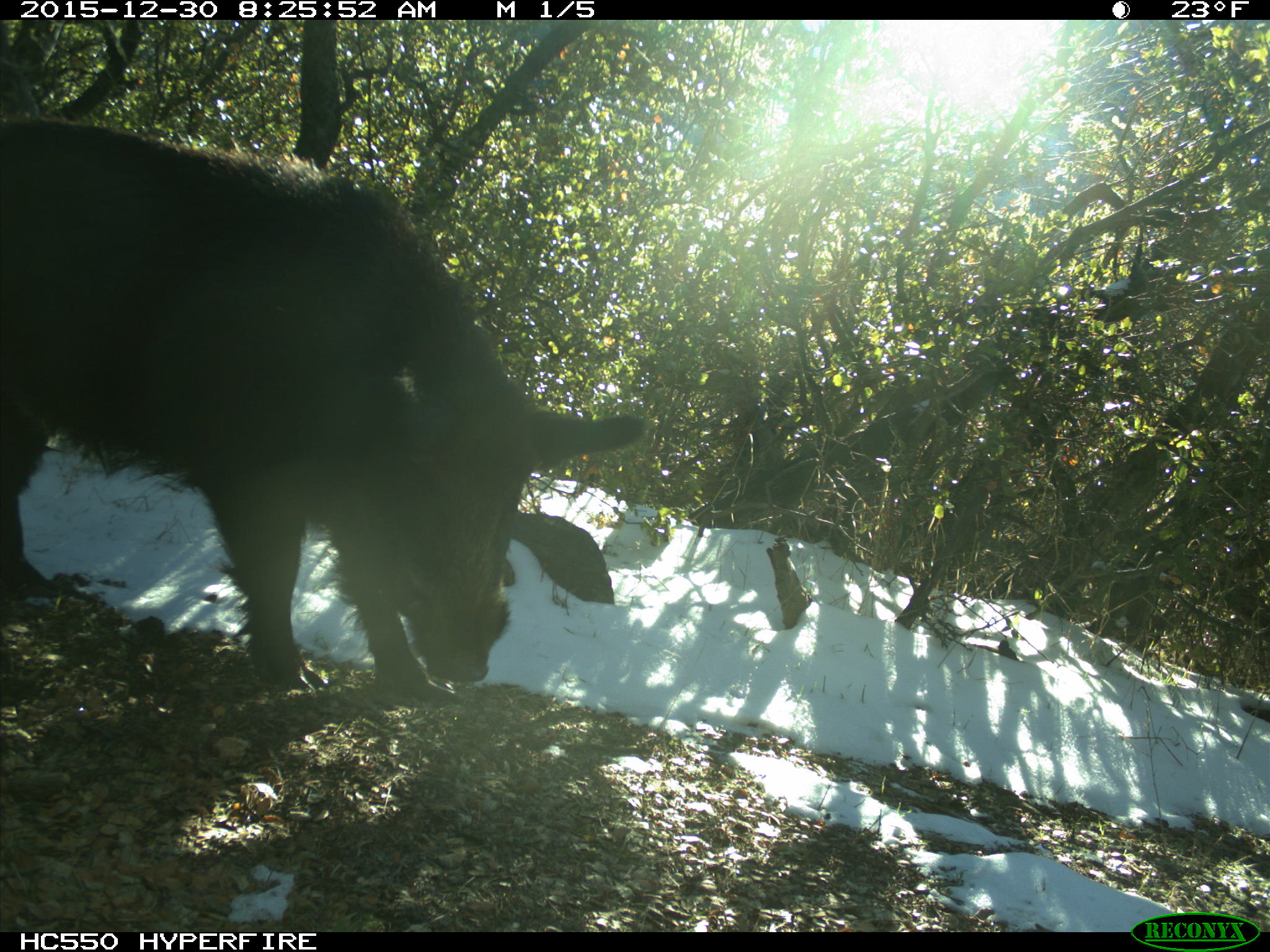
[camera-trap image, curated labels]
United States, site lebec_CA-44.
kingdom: Animalia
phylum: Chordata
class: Mammalia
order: Artiodactyla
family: Suidae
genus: Sus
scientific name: Sus scrofa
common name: wild boar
Sus scrofa (wild boar).